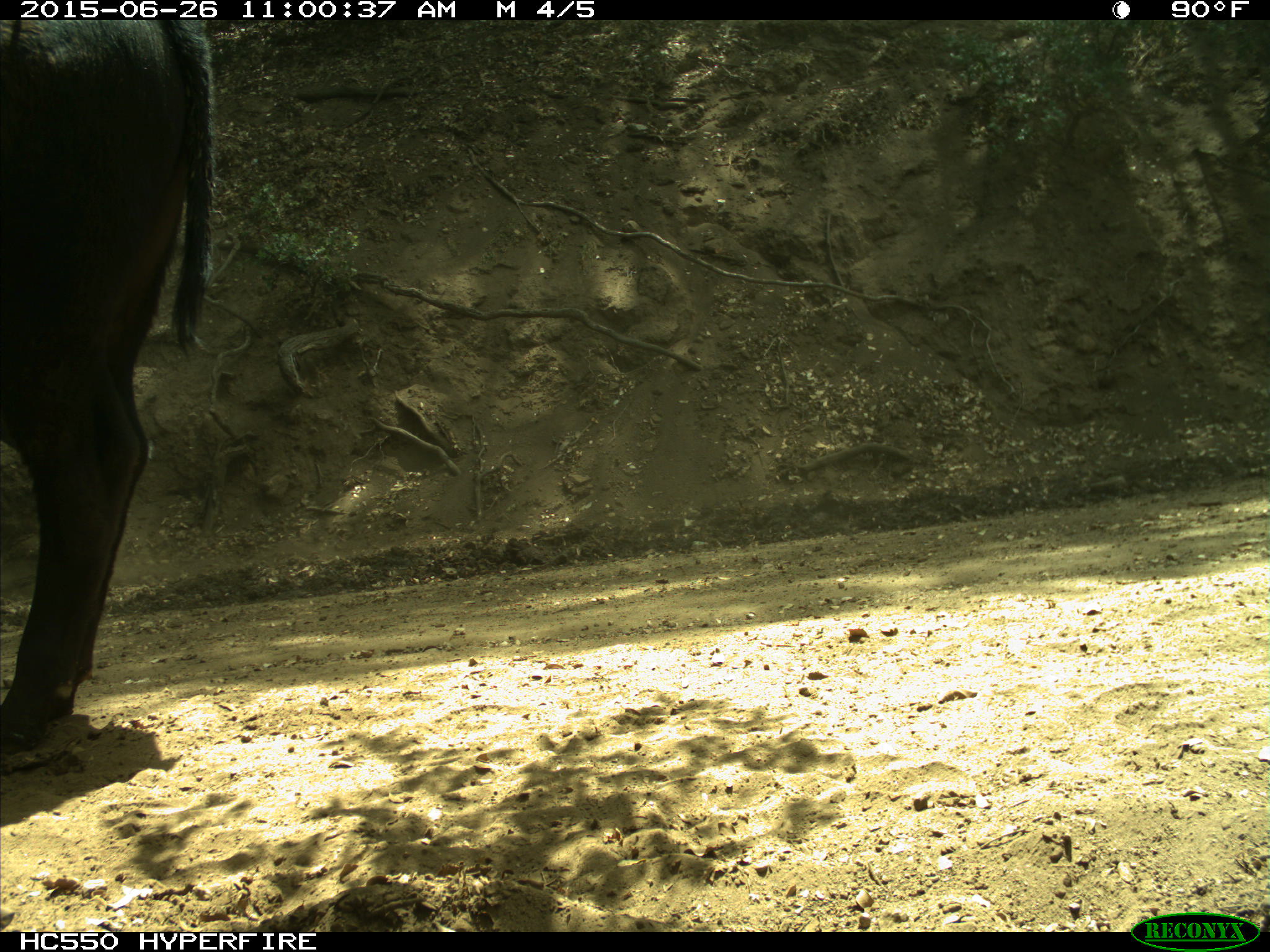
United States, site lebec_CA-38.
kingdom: Animalia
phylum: Chordata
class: Mammalia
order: Artiodactyla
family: Bovidae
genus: Bos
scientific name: Bos taurus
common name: domestic cow